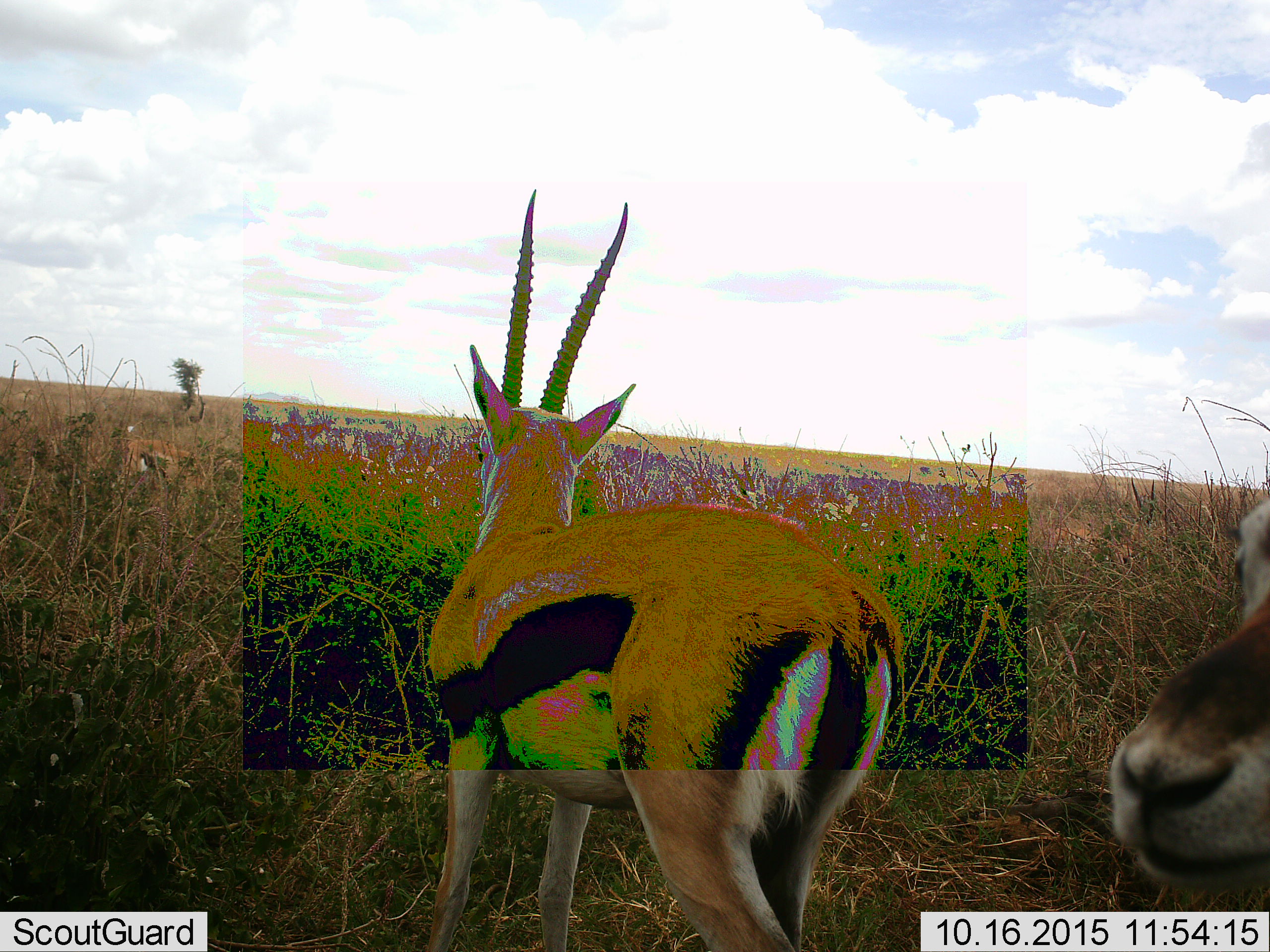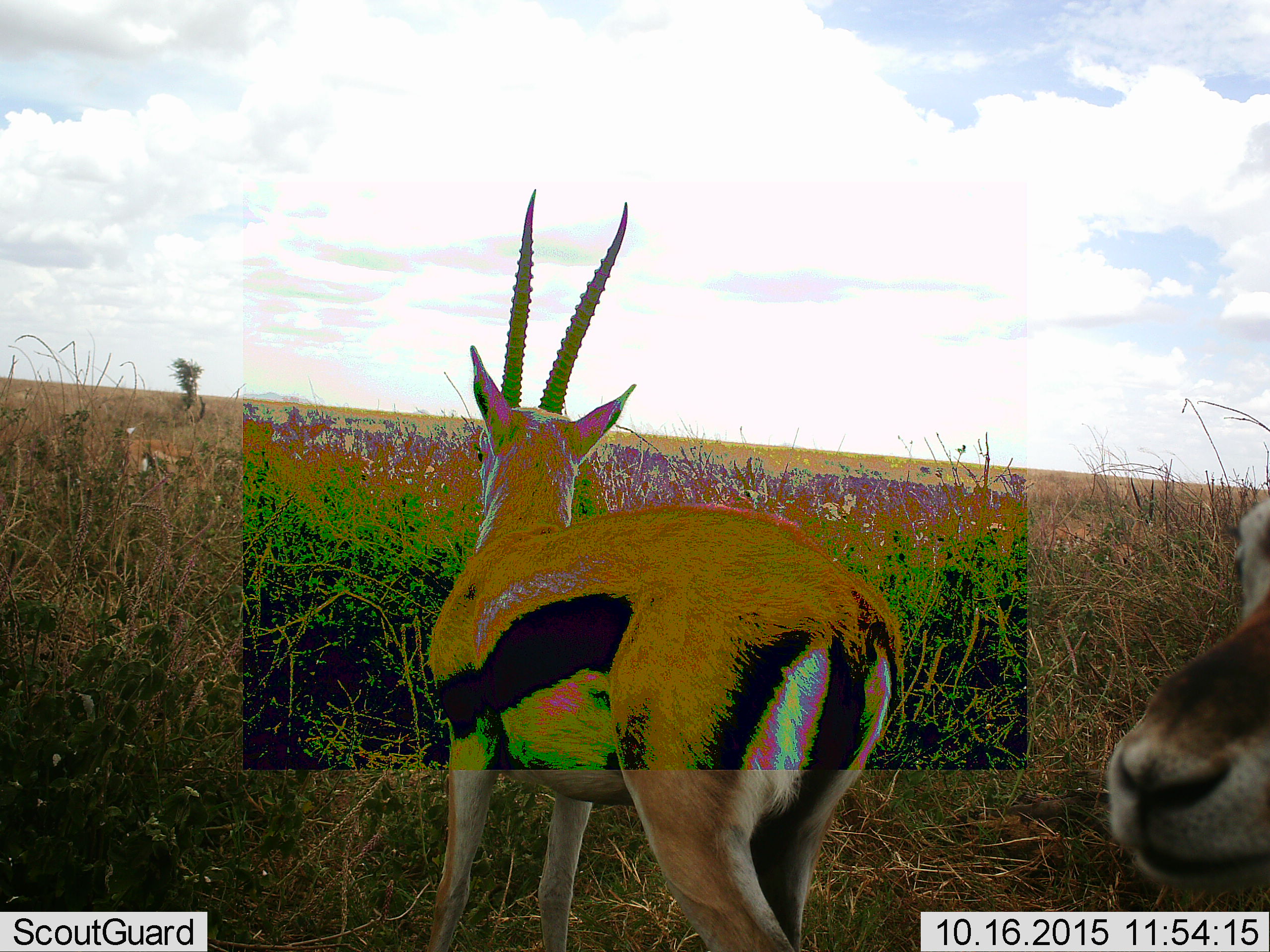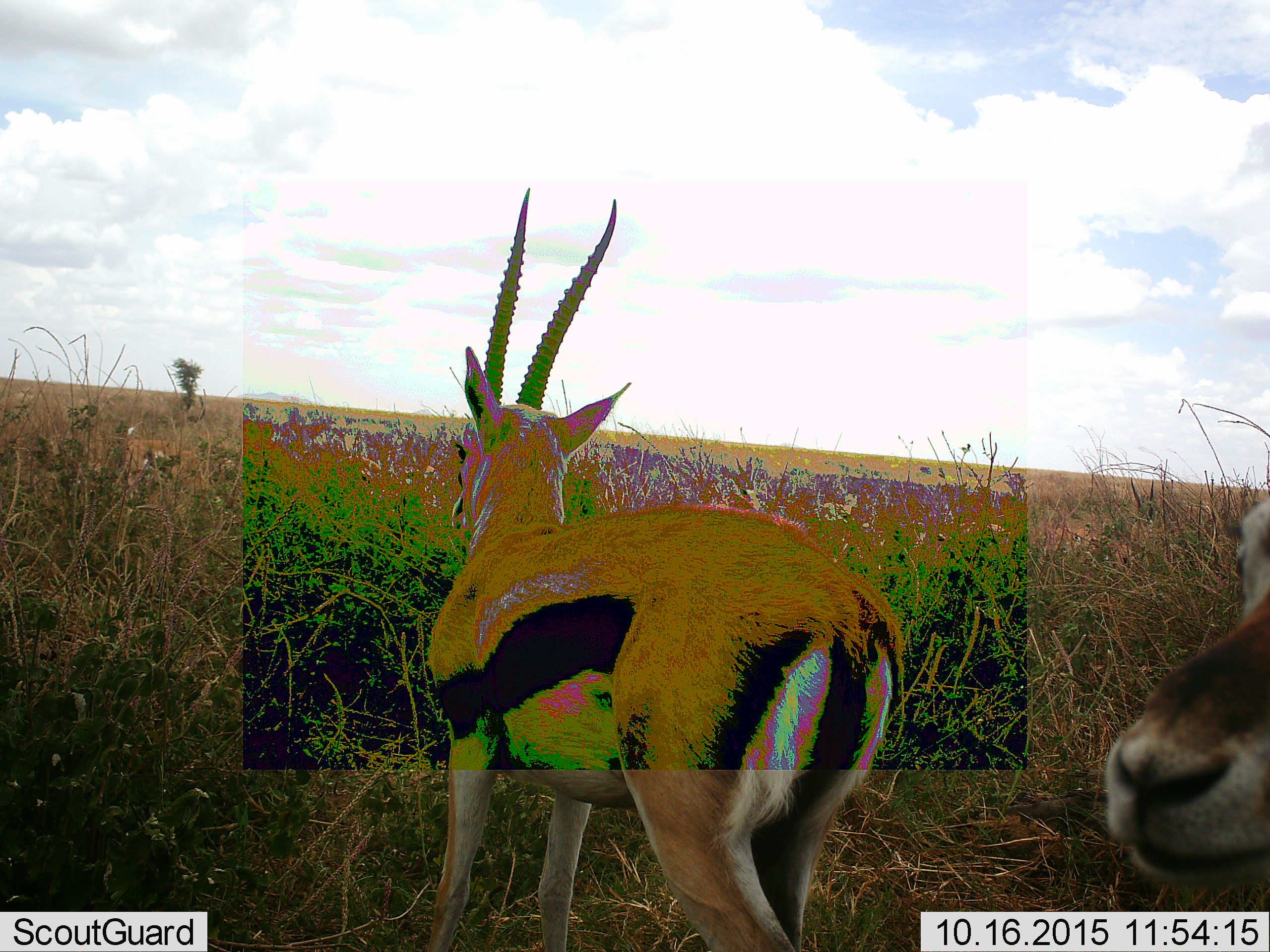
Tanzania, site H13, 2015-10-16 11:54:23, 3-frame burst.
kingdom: Animalia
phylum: Chordata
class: Mammalia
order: Artiodactyla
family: Bovidae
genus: Eudorcas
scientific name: Eudorcas thomsonii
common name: thomson's gazelle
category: gazellethomsons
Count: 2.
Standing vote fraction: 88%.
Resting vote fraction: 0%.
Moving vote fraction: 12%.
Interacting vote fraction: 0%.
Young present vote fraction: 0%.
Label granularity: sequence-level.